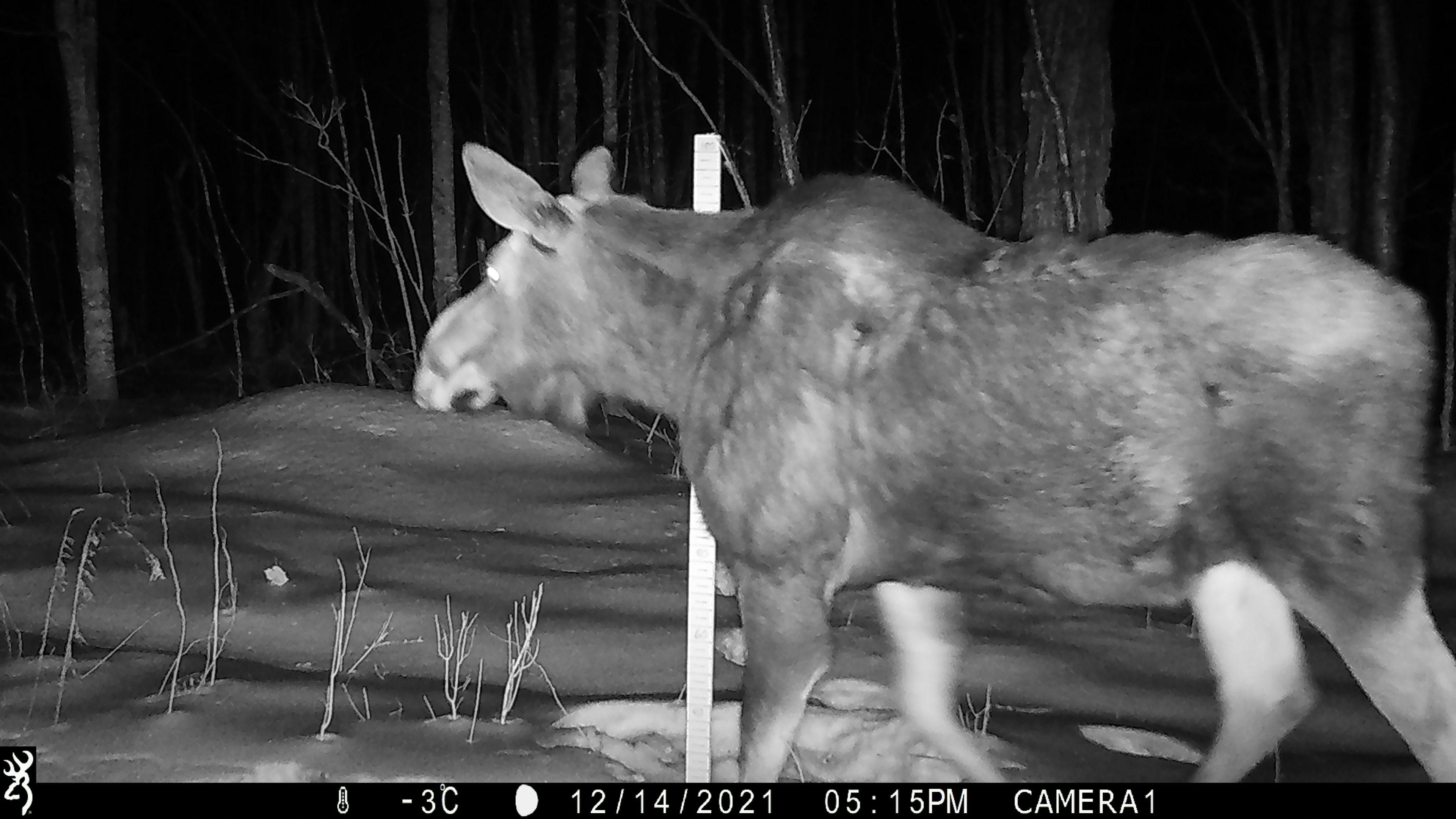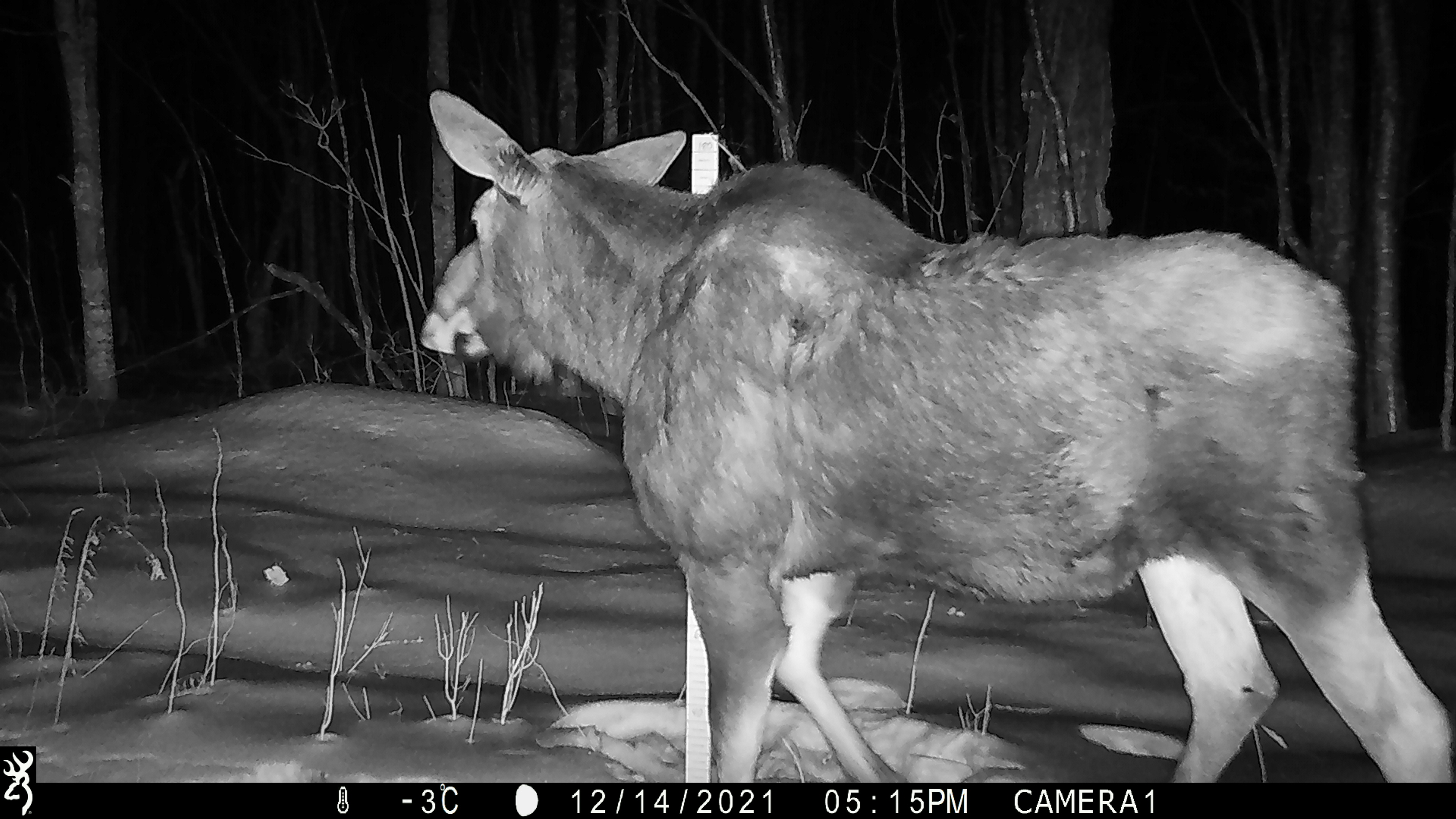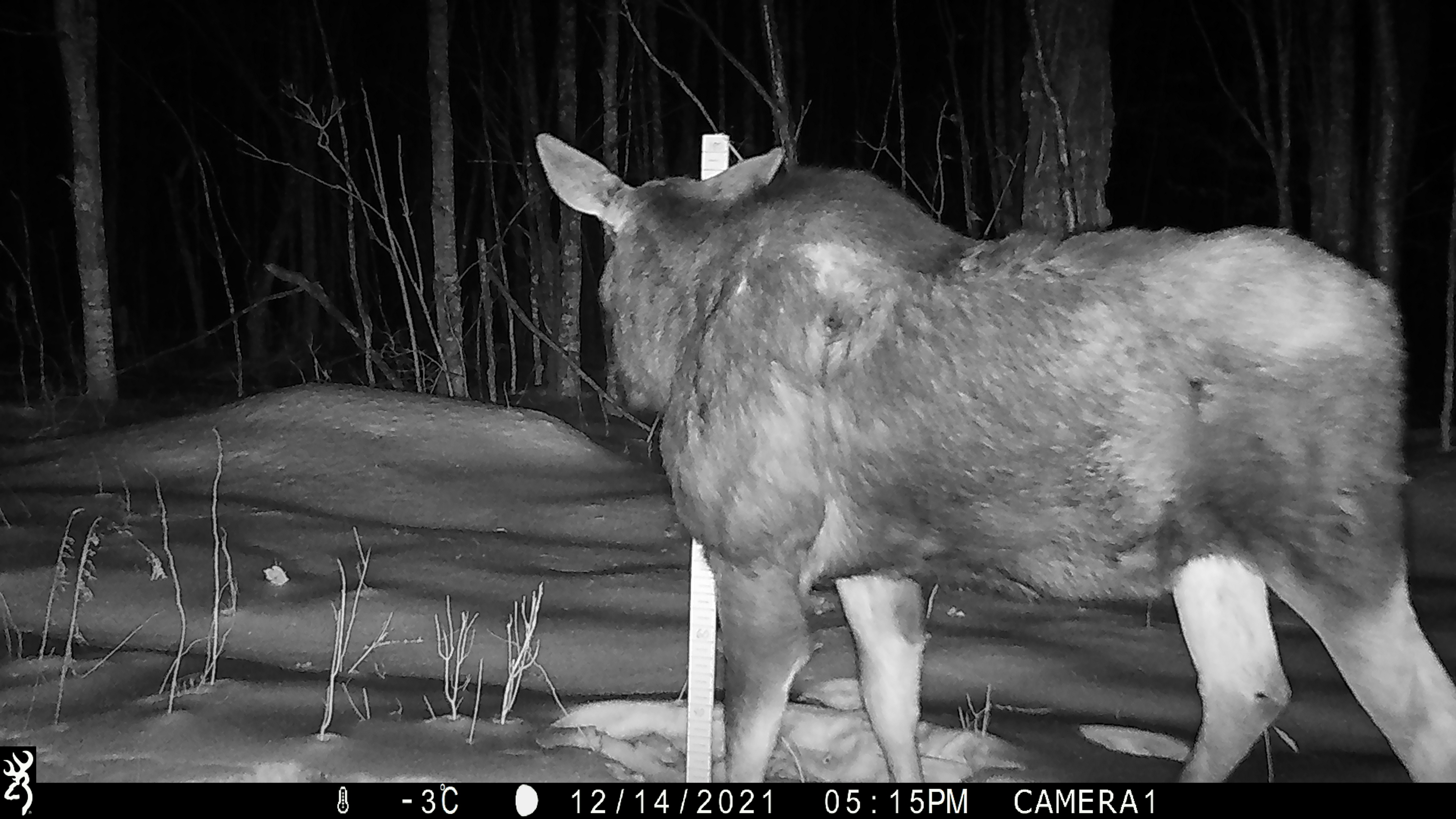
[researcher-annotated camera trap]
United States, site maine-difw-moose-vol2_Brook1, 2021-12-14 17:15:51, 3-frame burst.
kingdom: Animalia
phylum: Chordata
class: Mammalia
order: Artiodactyla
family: Cervidae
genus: Alces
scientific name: Alces alces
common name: moose